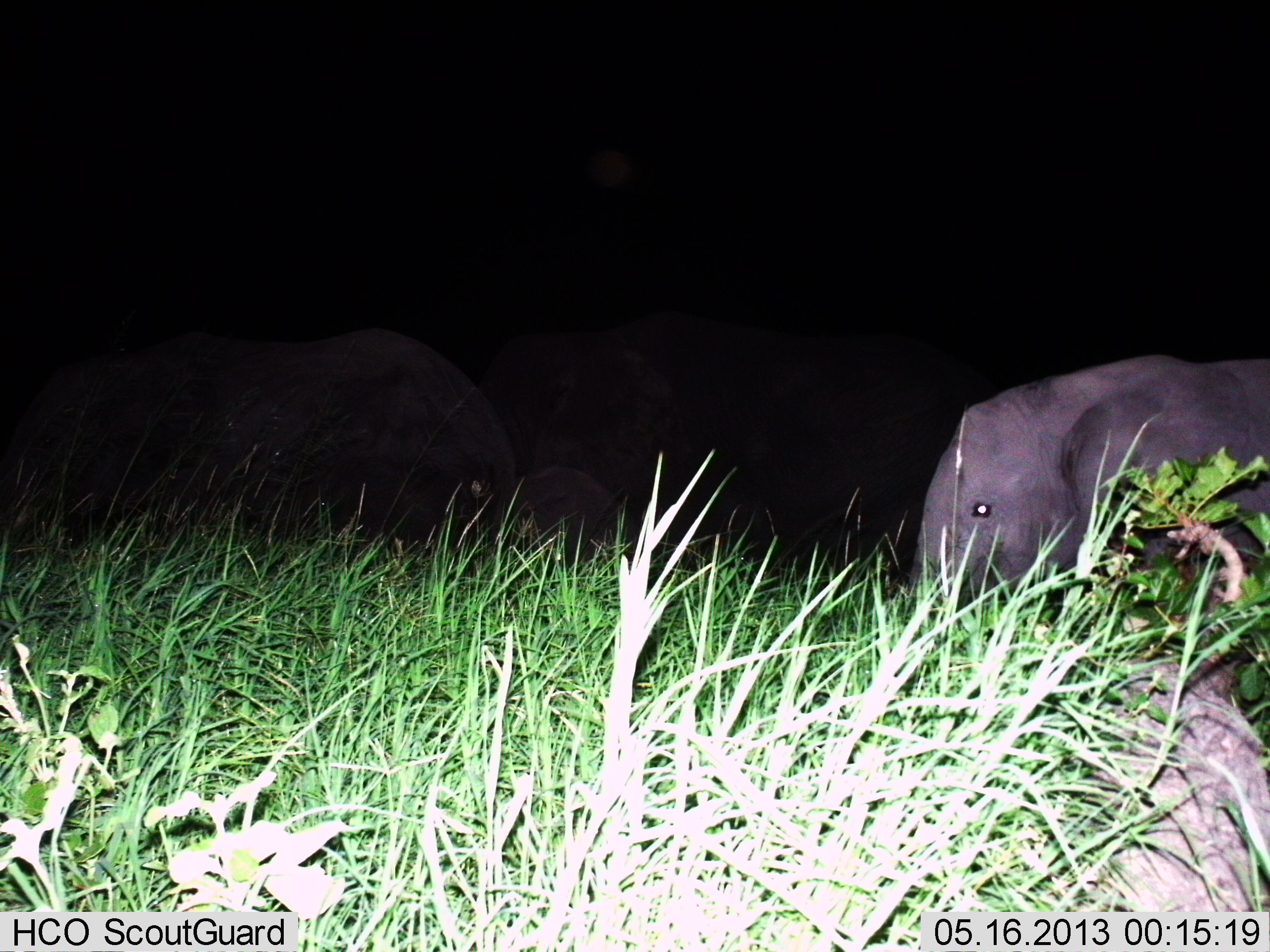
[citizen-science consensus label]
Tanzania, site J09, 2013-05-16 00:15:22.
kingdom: Animalia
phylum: Chordata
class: Mammalia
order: Proboscidea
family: Elephantidae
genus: Loxodonta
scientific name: Loxodonta africana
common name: african bush elephant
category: elephant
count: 3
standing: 54%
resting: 29%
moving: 18%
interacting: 0%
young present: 50%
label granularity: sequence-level